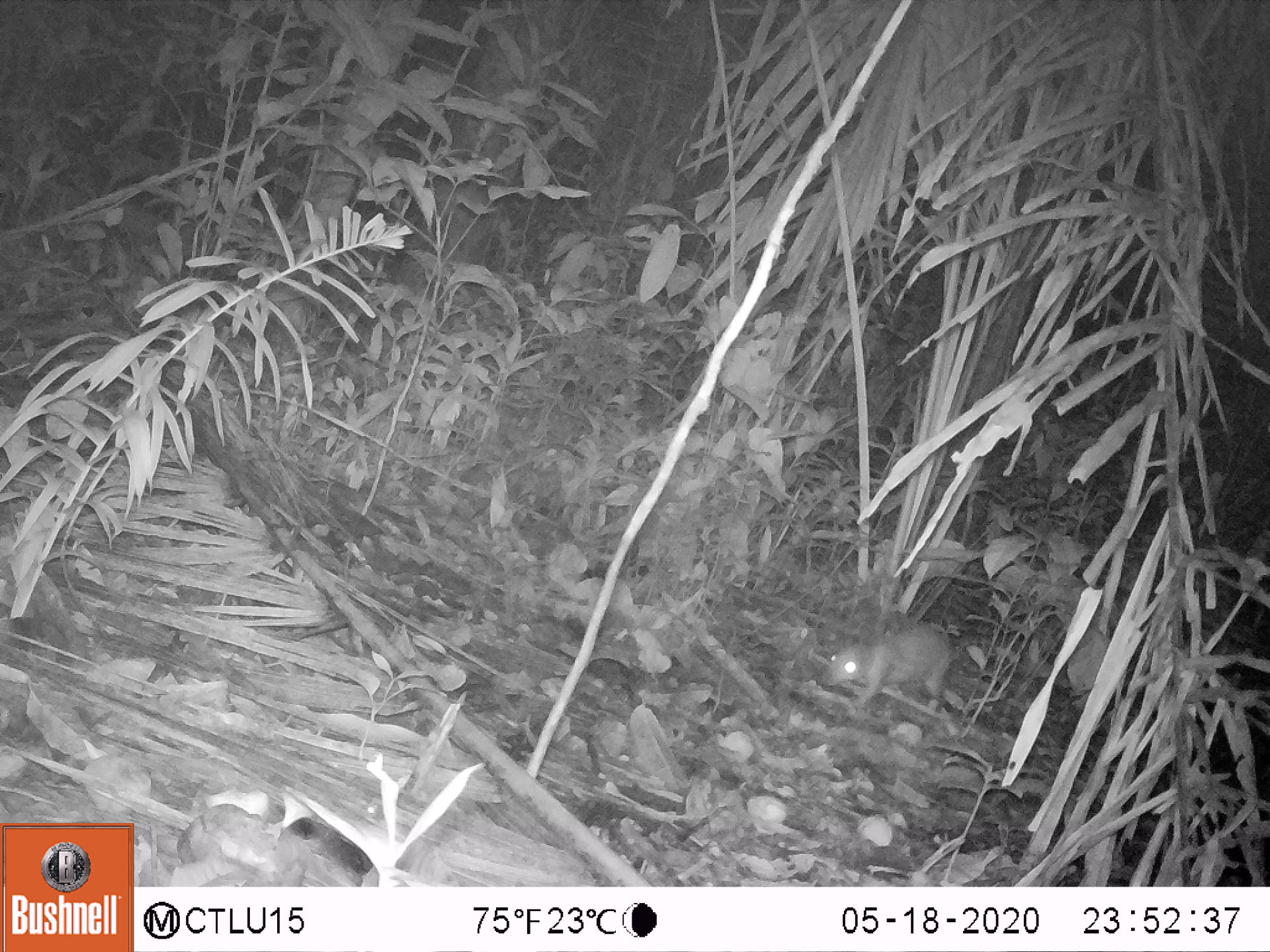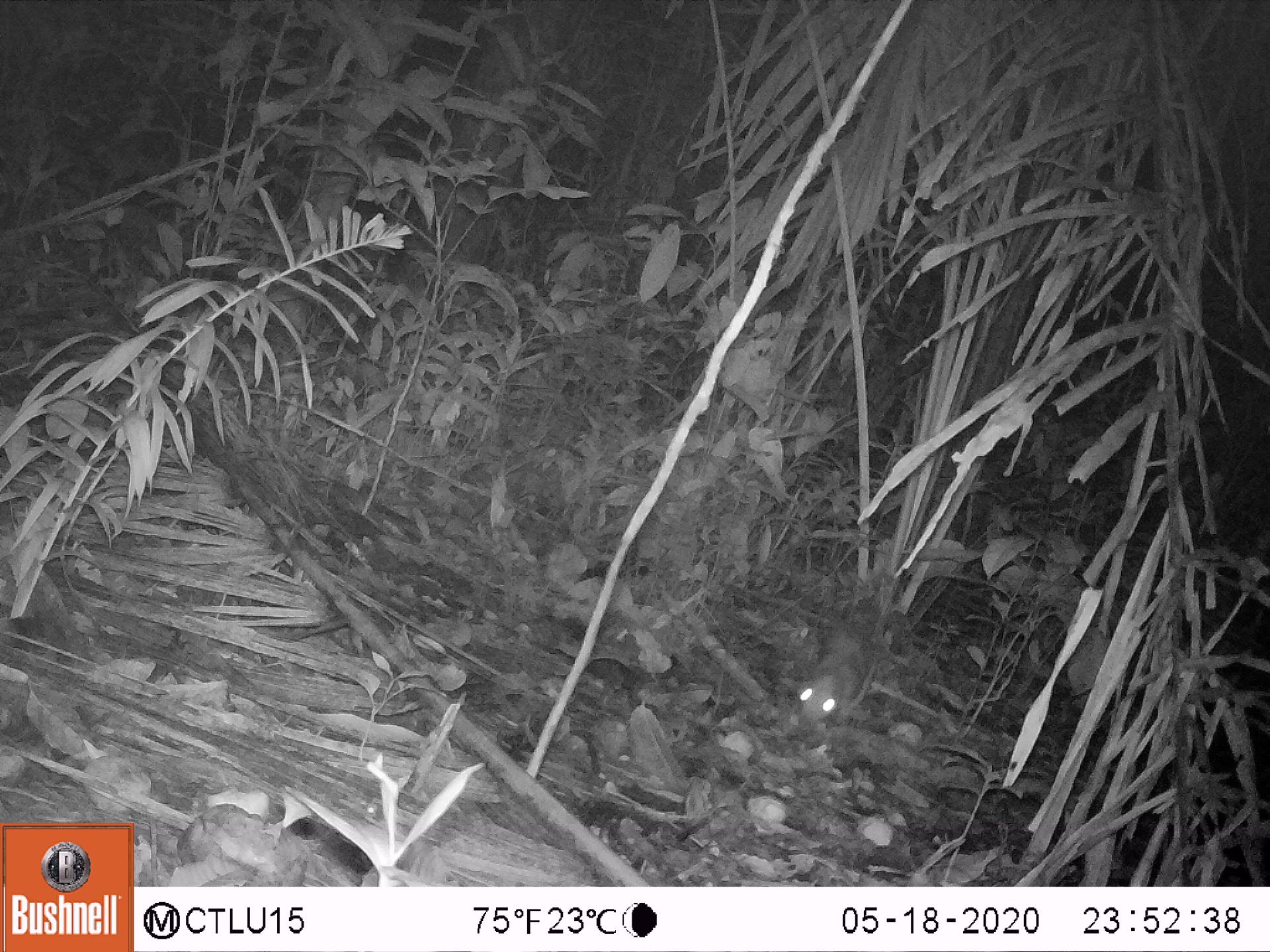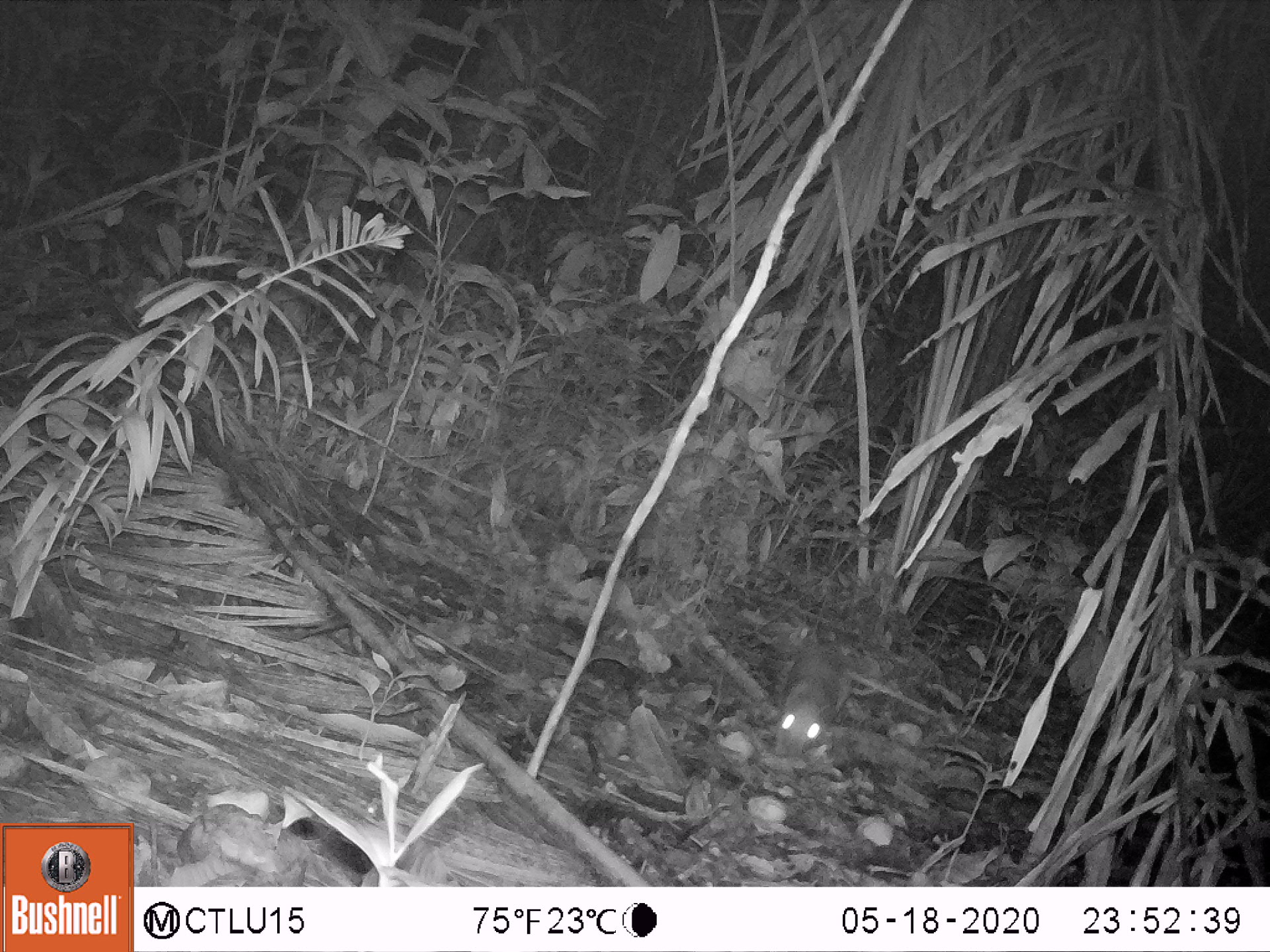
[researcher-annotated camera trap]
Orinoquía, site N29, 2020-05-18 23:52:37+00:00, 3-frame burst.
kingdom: Animalia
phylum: Chordata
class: Mammalia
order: Rodentia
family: Cuniculidae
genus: Cuniculus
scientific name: Cuniculus paca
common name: spotted paca